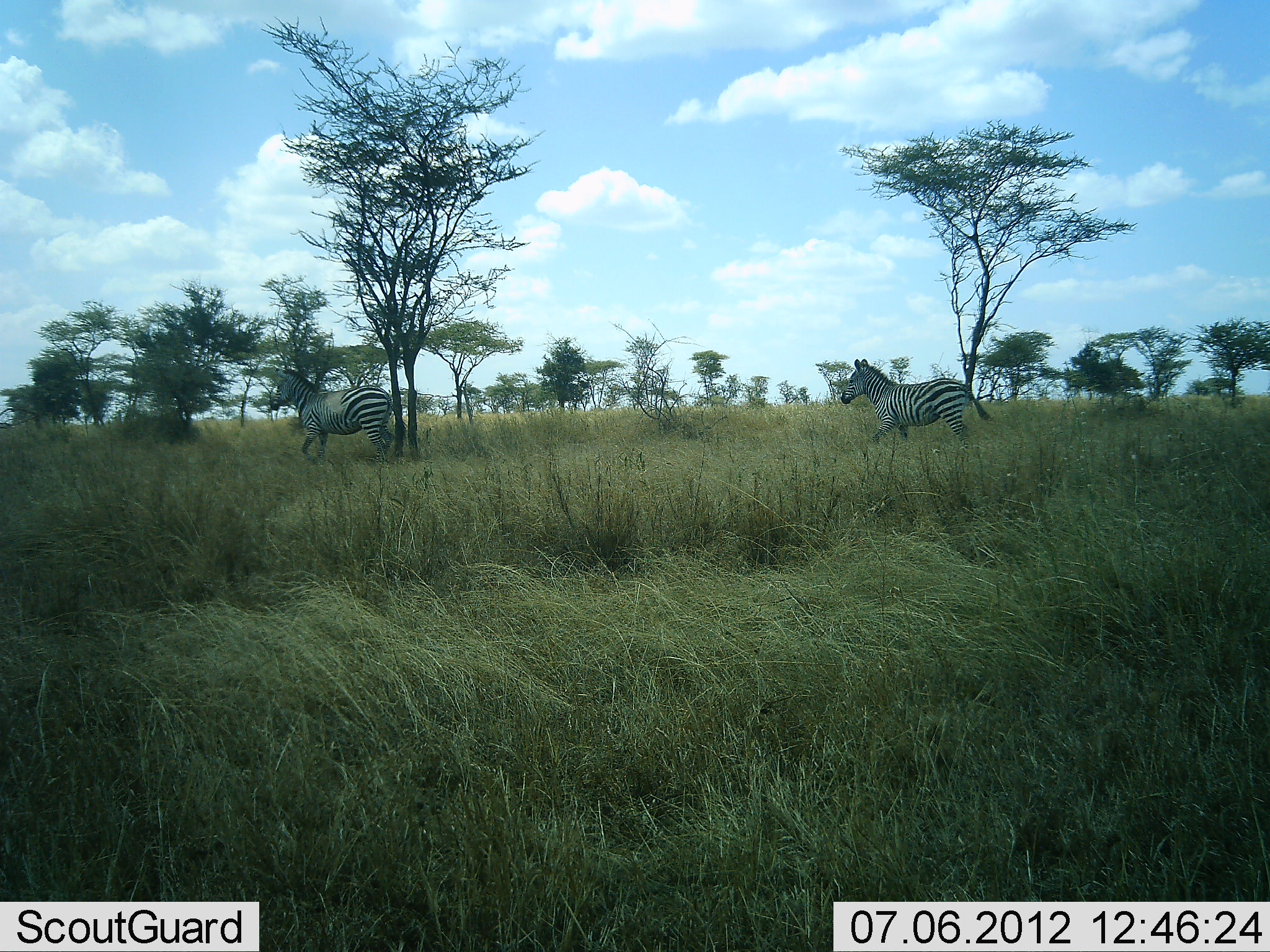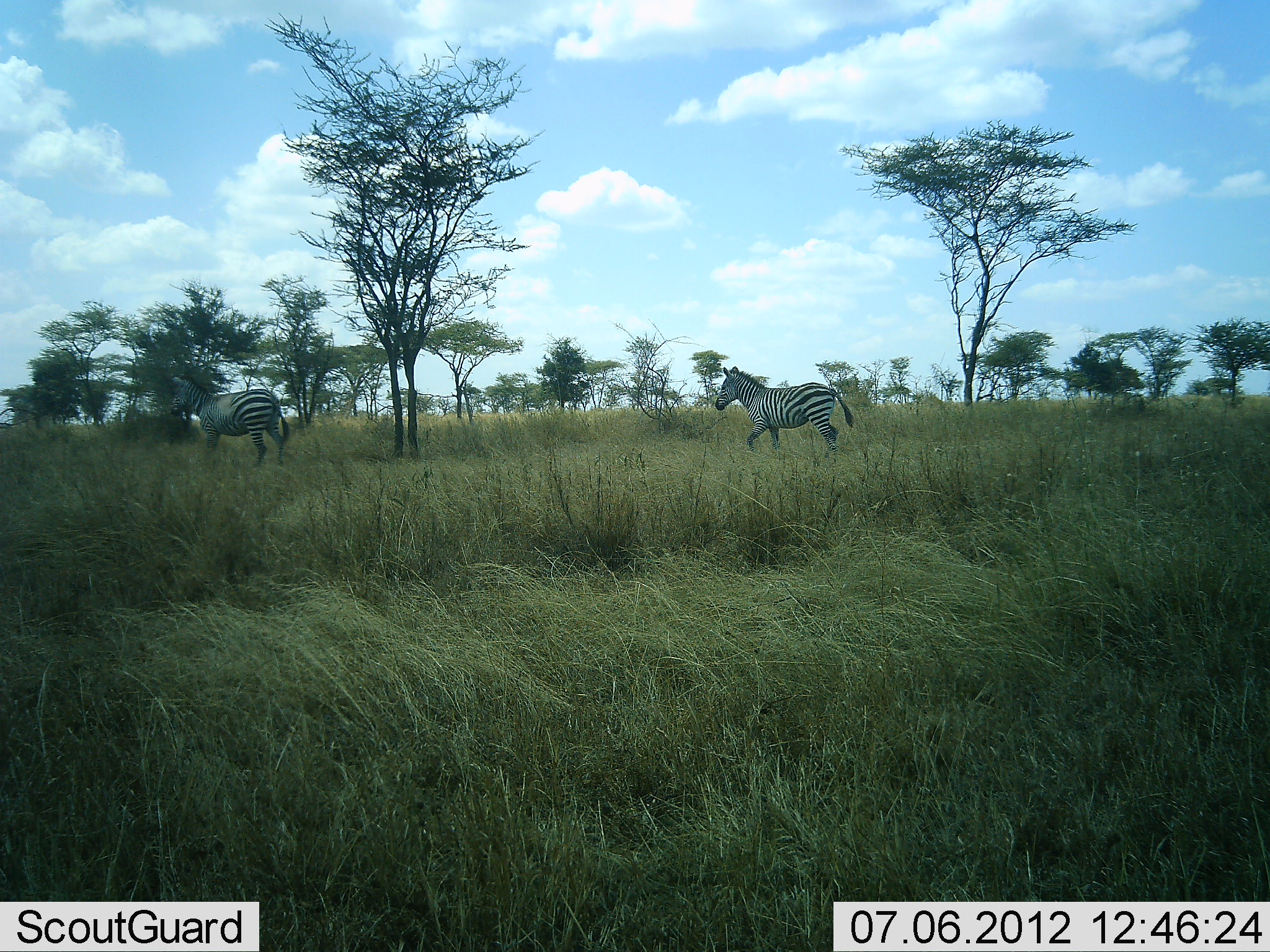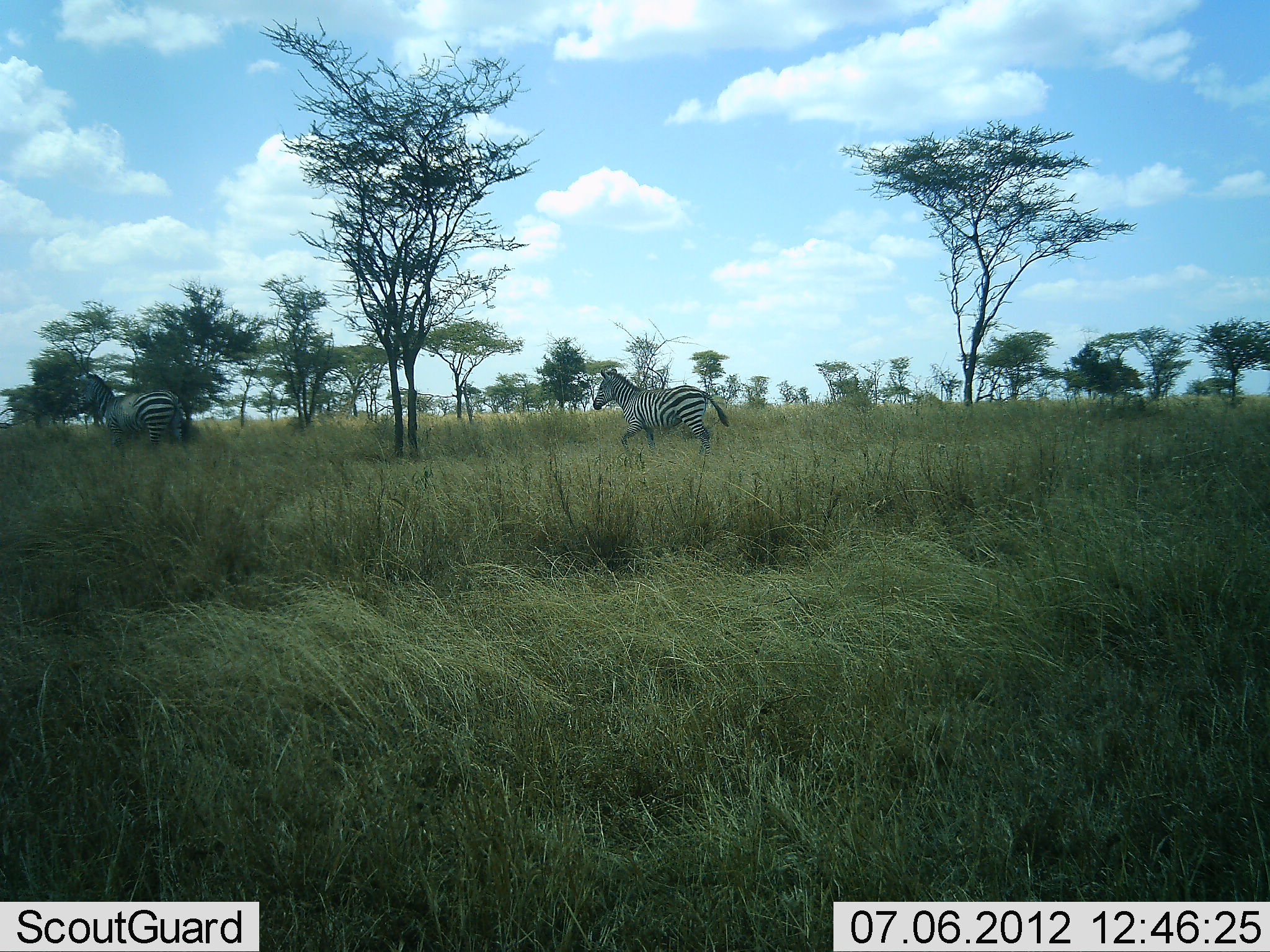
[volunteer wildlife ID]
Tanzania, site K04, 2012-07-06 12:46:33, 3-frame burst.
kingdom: Animalia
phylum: Chordata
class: Mammalia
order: Perissodactyla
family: Equidae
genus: Equus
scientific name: Equus quagga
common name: plains zebra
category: zebra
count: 2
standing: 0%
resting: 0%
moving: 100%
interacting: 0%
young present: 0%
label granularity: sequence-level